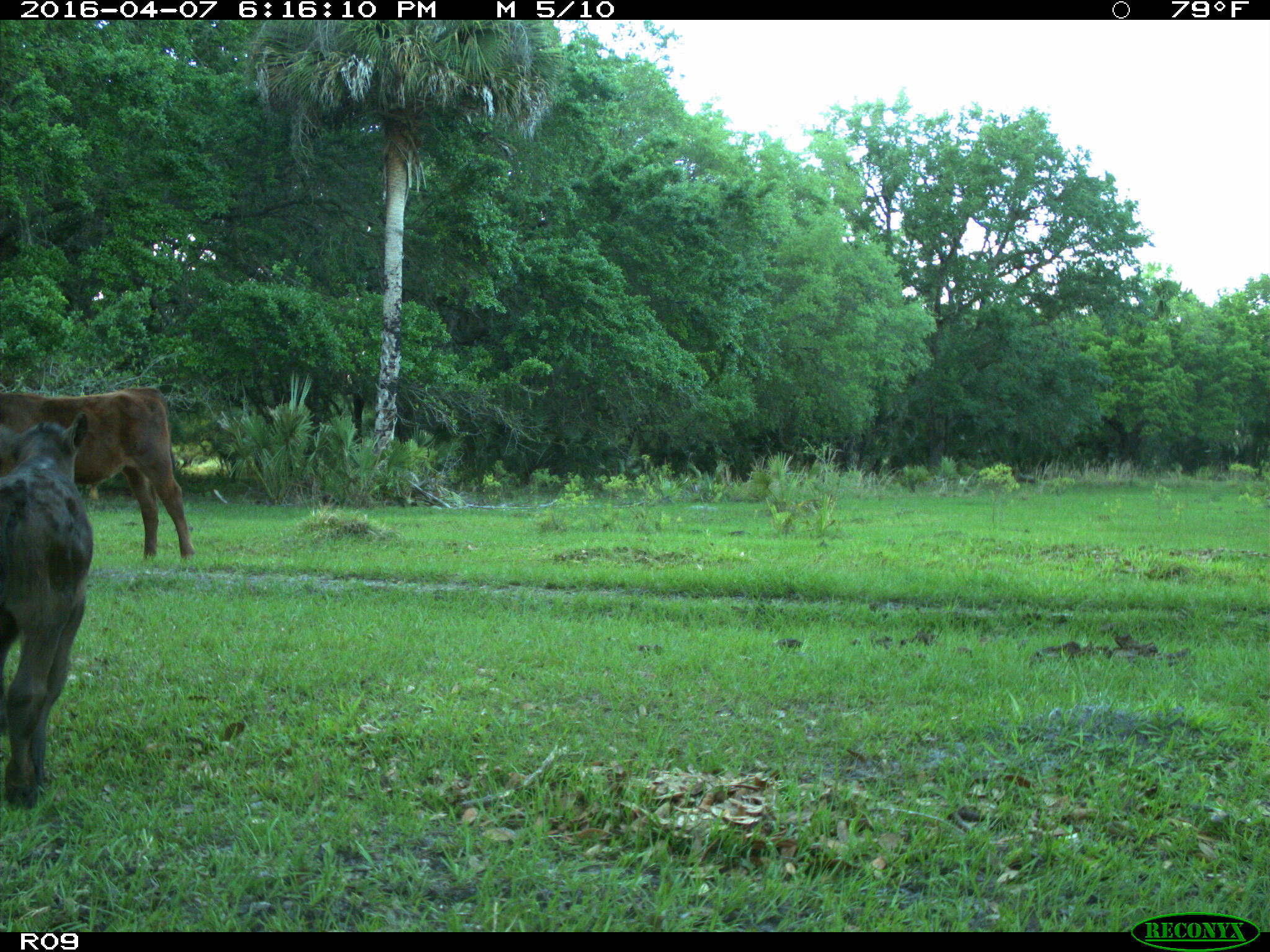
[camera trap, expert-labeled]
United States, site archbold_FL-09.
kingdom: Animalia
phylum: Chordata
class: Mammalia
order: Artiodactyla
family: Bovidae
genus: Bos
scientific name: Bos taurus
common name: domestic cow